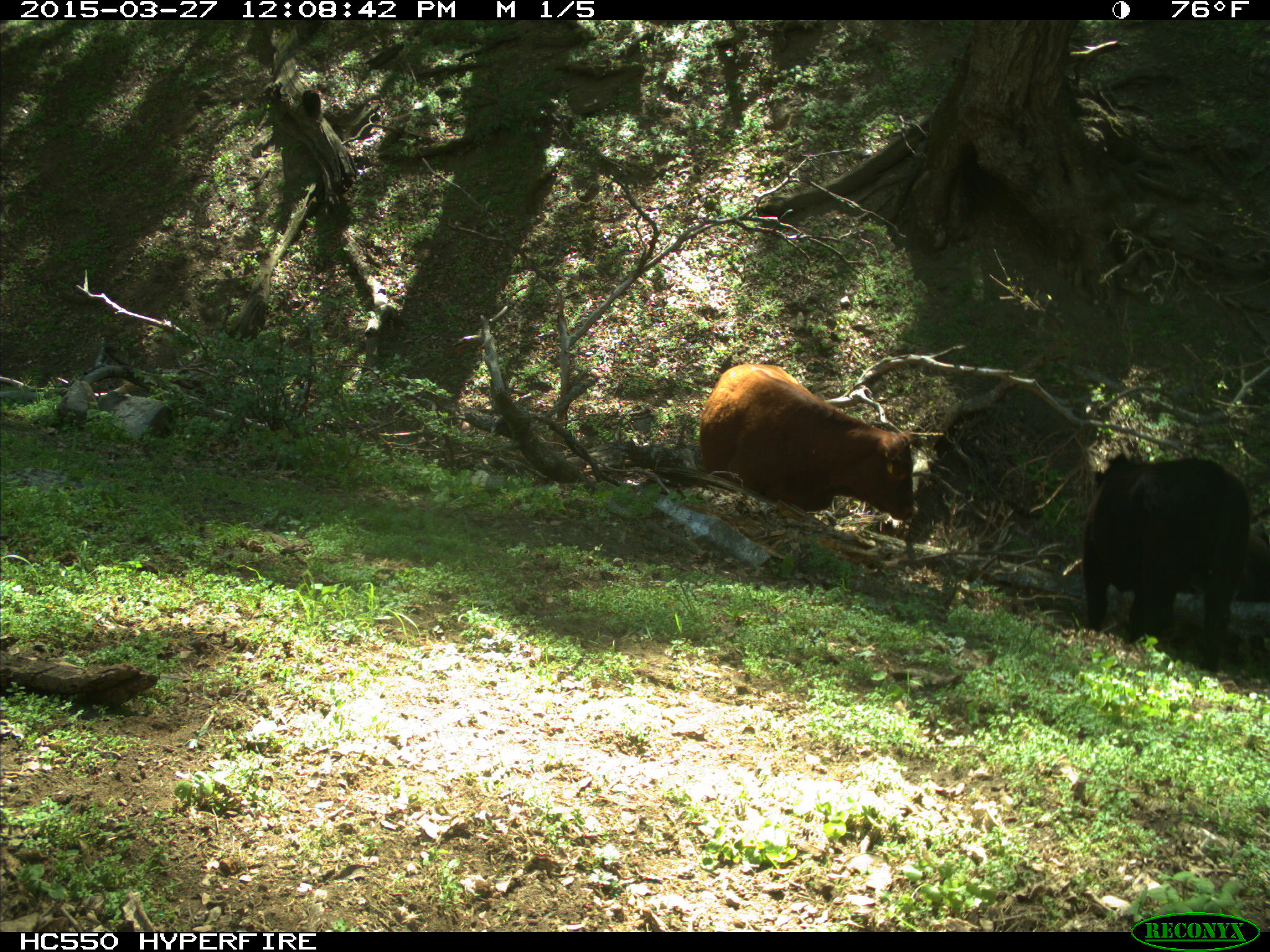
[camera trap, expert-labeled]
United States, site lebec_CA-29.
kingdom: Animalia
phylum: Chordata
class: Mammalia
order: Artiodactyla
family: Bovidae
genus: Bos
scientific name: Bos taurus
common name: domestic cow